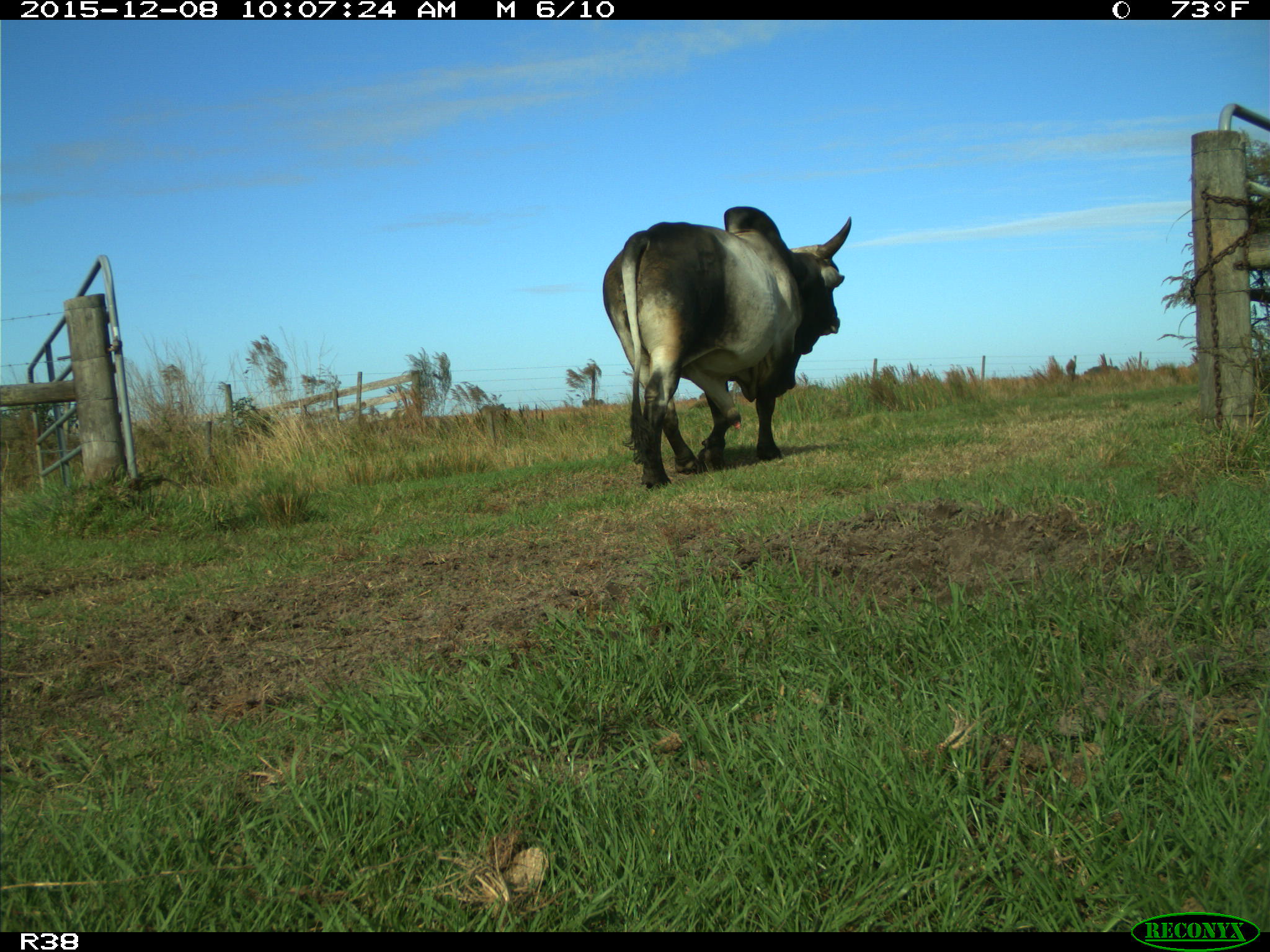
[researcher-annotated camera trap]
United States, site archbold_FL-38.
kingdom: Animalia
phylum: Chordata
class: Mammalia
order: Artiodactyla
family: Bovidae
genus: Bos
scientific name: Bos taurus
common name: domestic cow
Bos taurus (domestic cow).